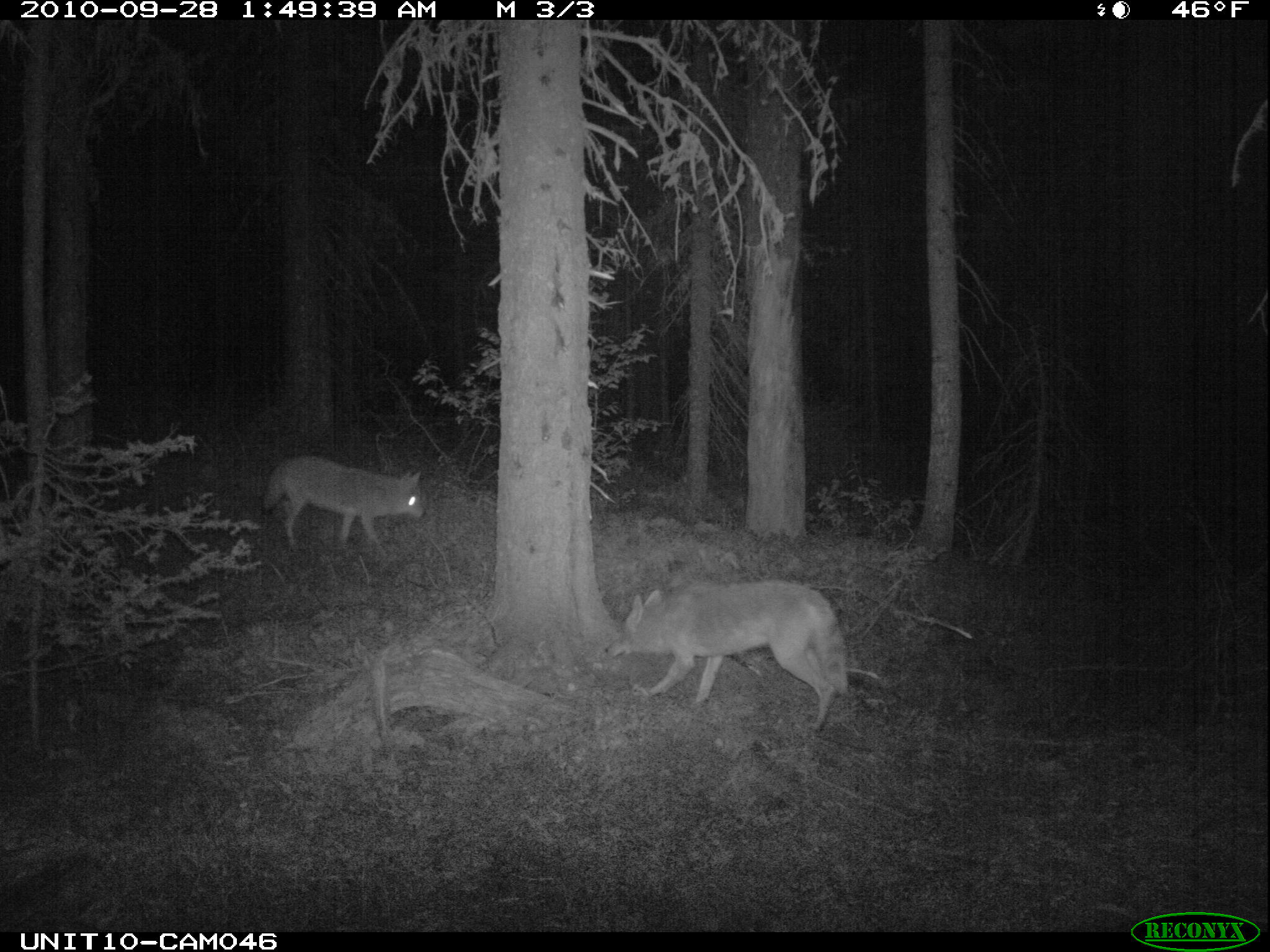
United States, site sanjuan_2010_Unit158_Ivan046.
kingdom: Animalia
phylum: Chordata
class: Mammalia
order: Carnivora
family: Canidae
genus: Canis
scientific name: Canis latrans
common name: coyote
Canis latrans (coyote).